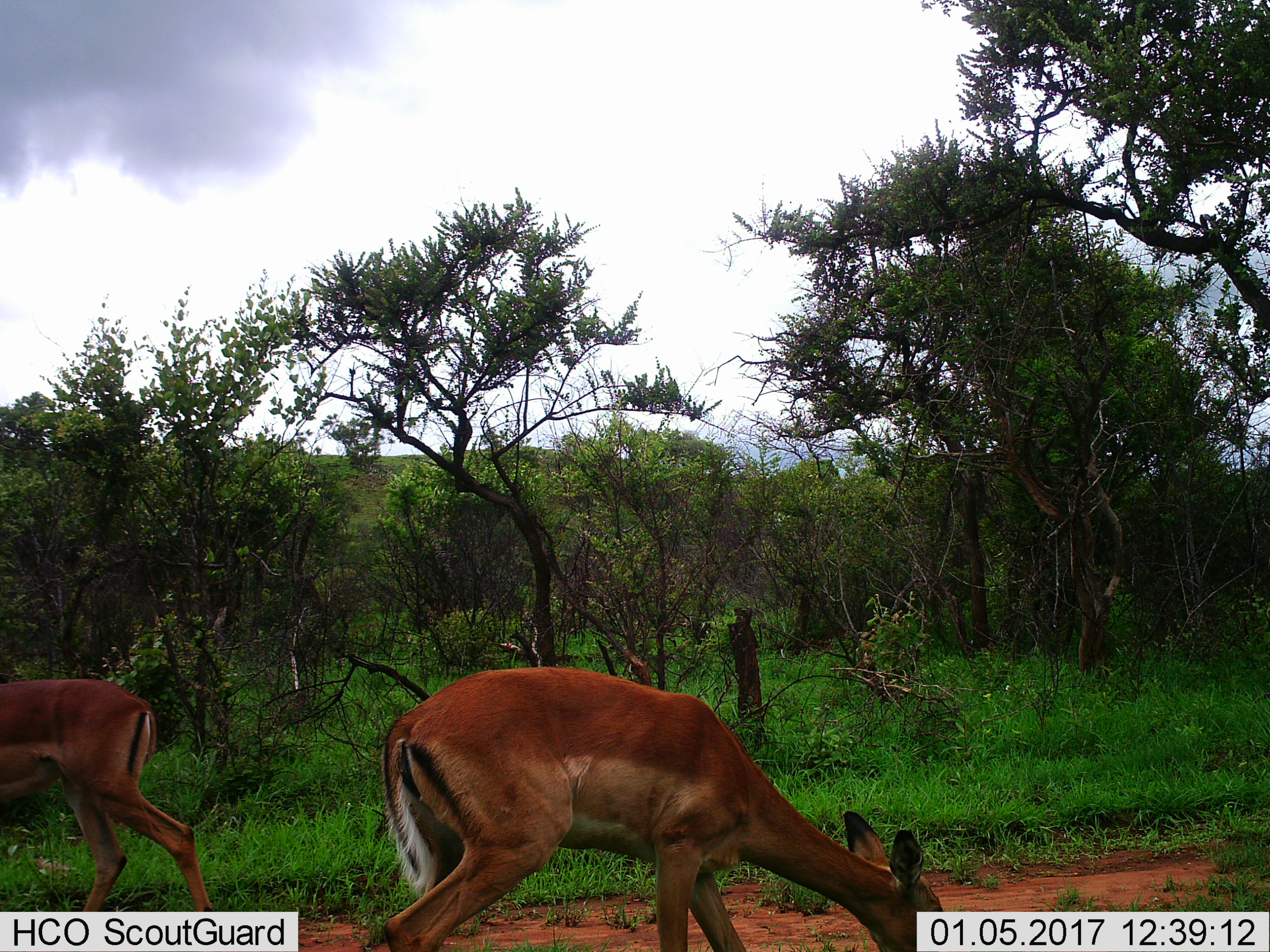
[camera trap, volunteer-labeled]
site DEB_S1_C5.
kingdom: Animalia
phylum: Chordata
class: Mammalia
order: Artiodactyla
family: Bovidae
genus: Aepyceros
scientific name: Aepyceros melampus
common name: impala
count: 2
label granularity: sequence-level